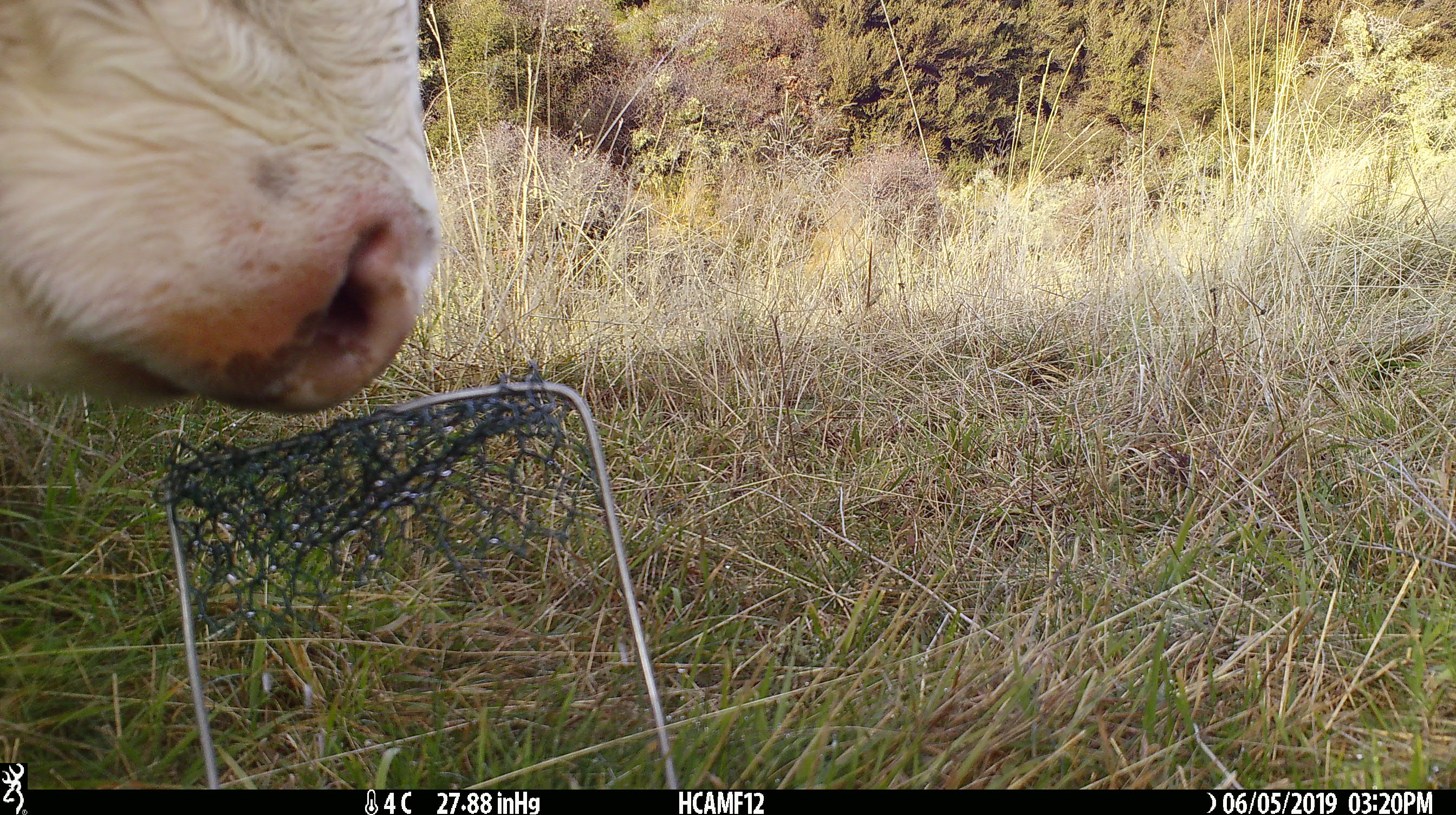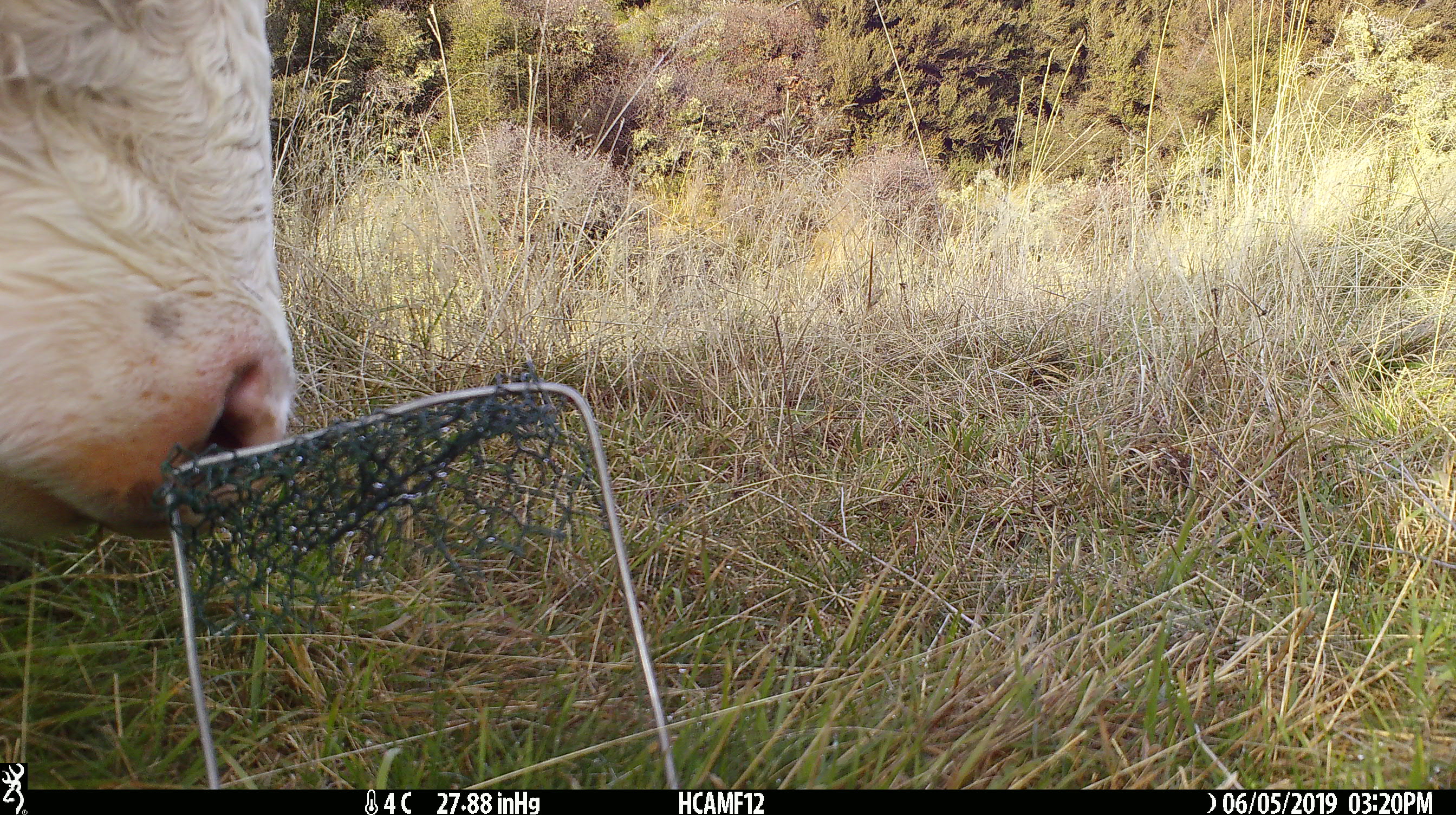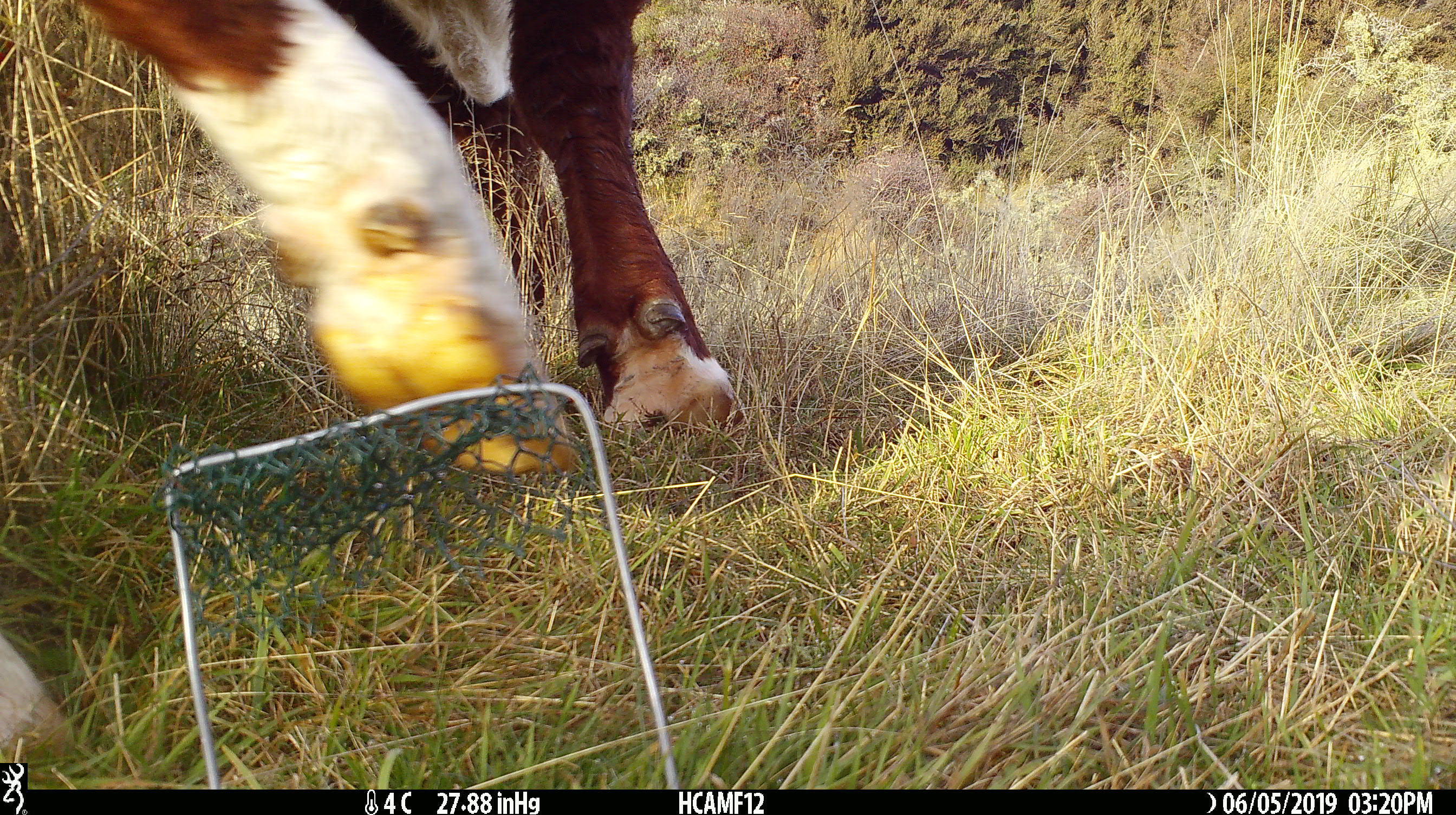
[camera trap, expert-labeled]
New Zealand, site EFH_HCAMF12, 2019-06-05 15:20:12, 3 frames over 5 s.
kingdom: Animalia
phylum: Chordata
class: Mammalia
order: Artiodactyla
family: Bovidae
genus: Bos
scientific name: Bos taurus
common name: domestic cow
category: cow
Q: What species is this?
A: Cow (domestic cow) (Bos taurus).